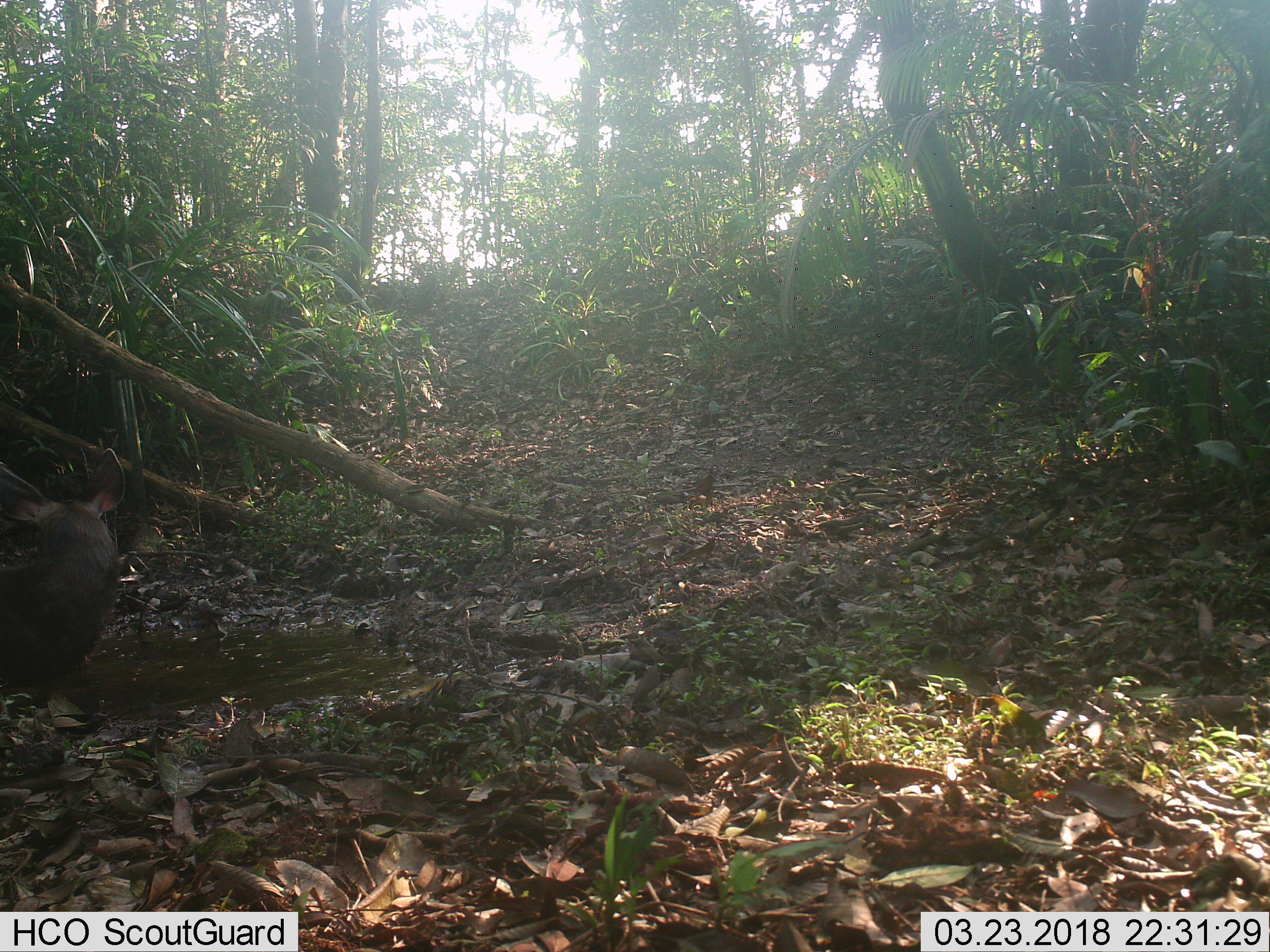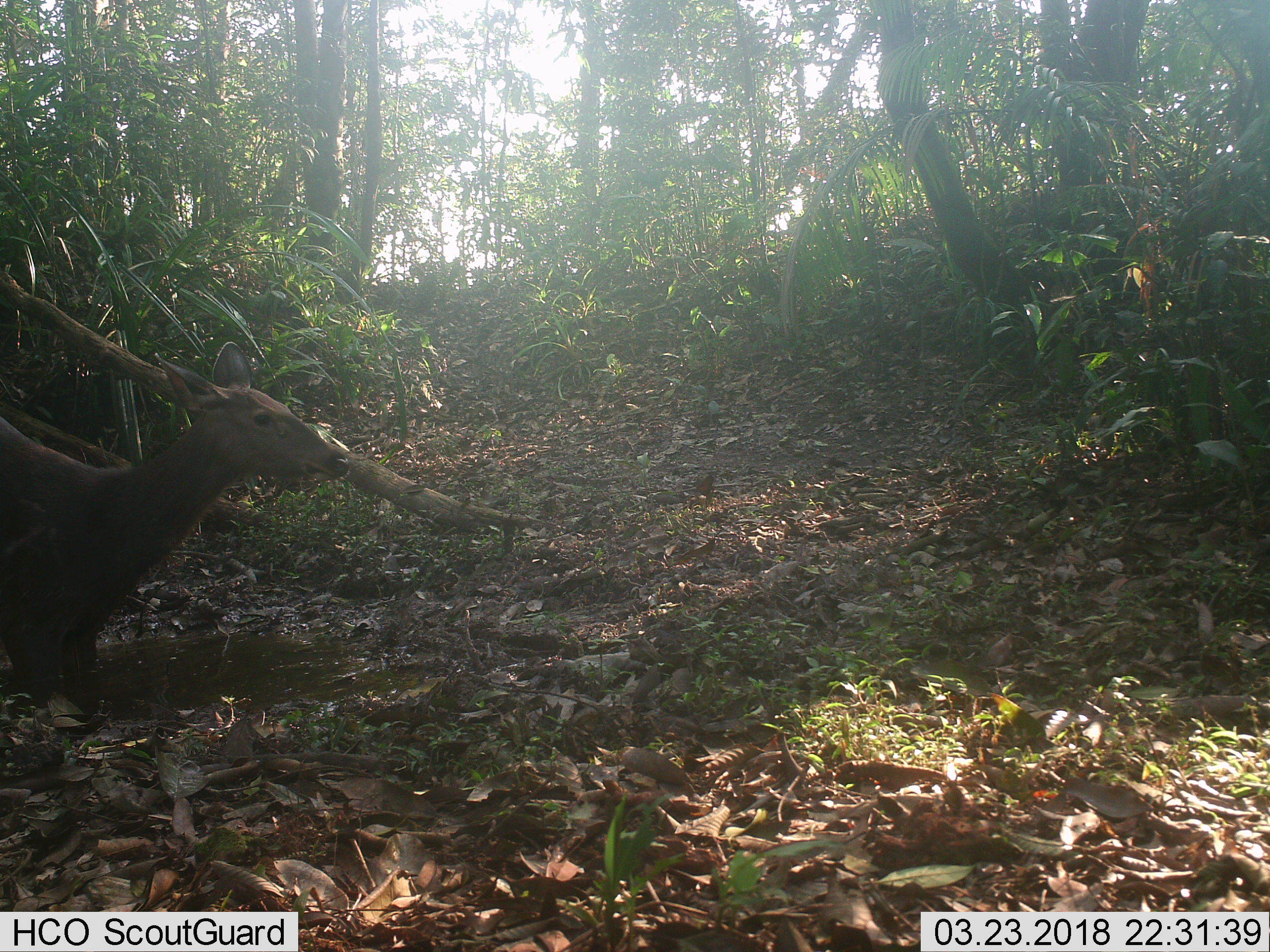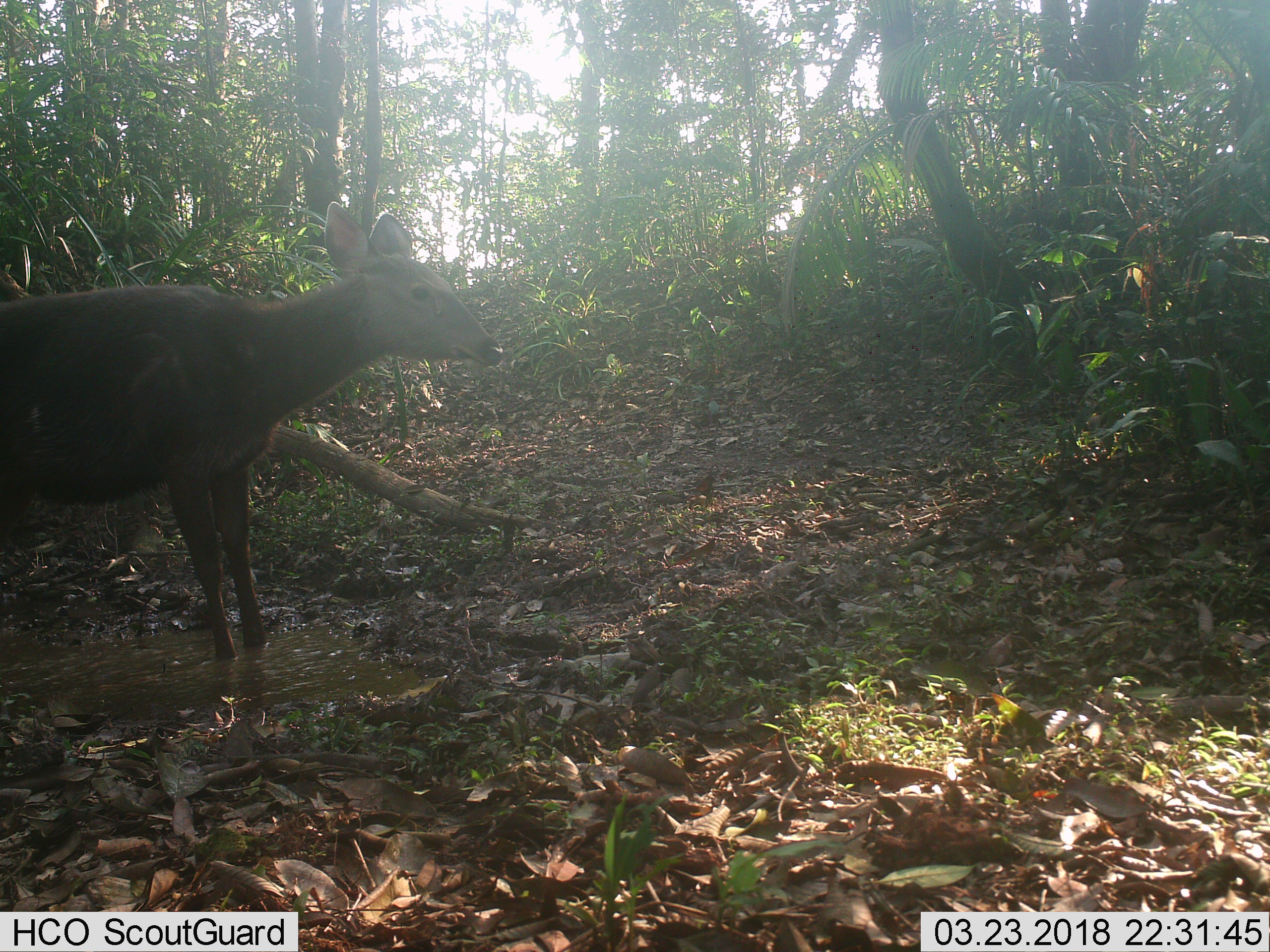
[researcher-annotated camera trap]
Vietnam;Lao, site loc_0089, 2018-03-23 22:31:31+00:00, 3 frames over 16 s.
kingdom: Animalia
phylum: Chordata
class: Mammalia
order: Artiodactyla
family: Cervidae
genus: Rusa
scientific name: Rusa unicolor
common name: sambar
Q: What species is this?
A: Sambar (Rusa unicolor).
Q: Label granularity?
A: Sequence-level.